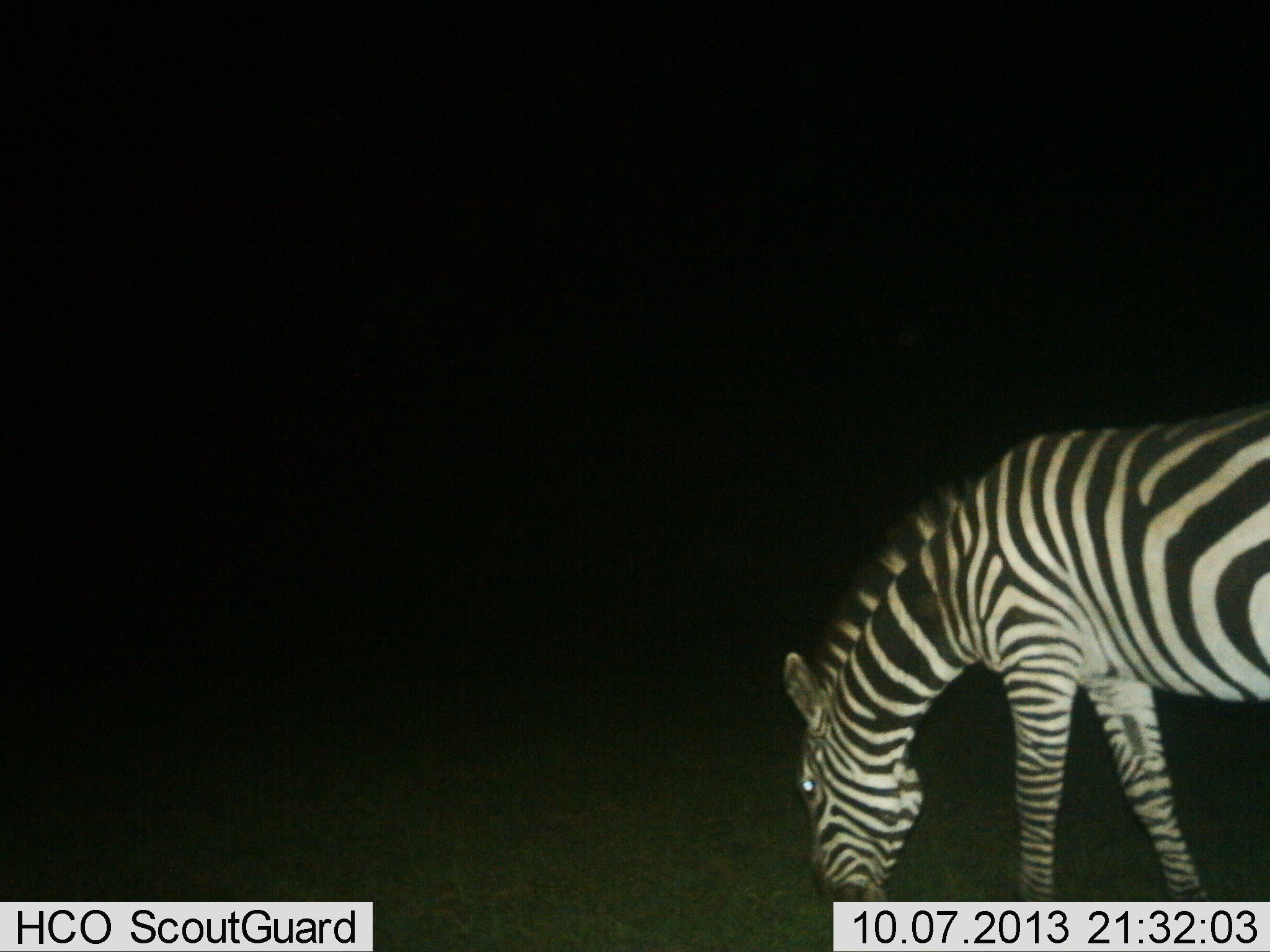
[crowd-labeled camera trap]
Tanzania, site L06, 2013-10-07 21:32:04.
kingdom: Animalia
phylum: Chordata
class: Mammalia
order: Perissodactyla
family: Equidae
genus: Equus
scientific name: Equus quagga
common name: plains zebra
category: zebra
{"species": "zebra (plains zebra) (Equus quagga)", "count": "1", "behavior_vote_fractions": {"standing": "20%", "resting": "0%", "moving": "0%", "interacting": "0%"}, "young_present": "0%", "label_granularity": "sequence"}